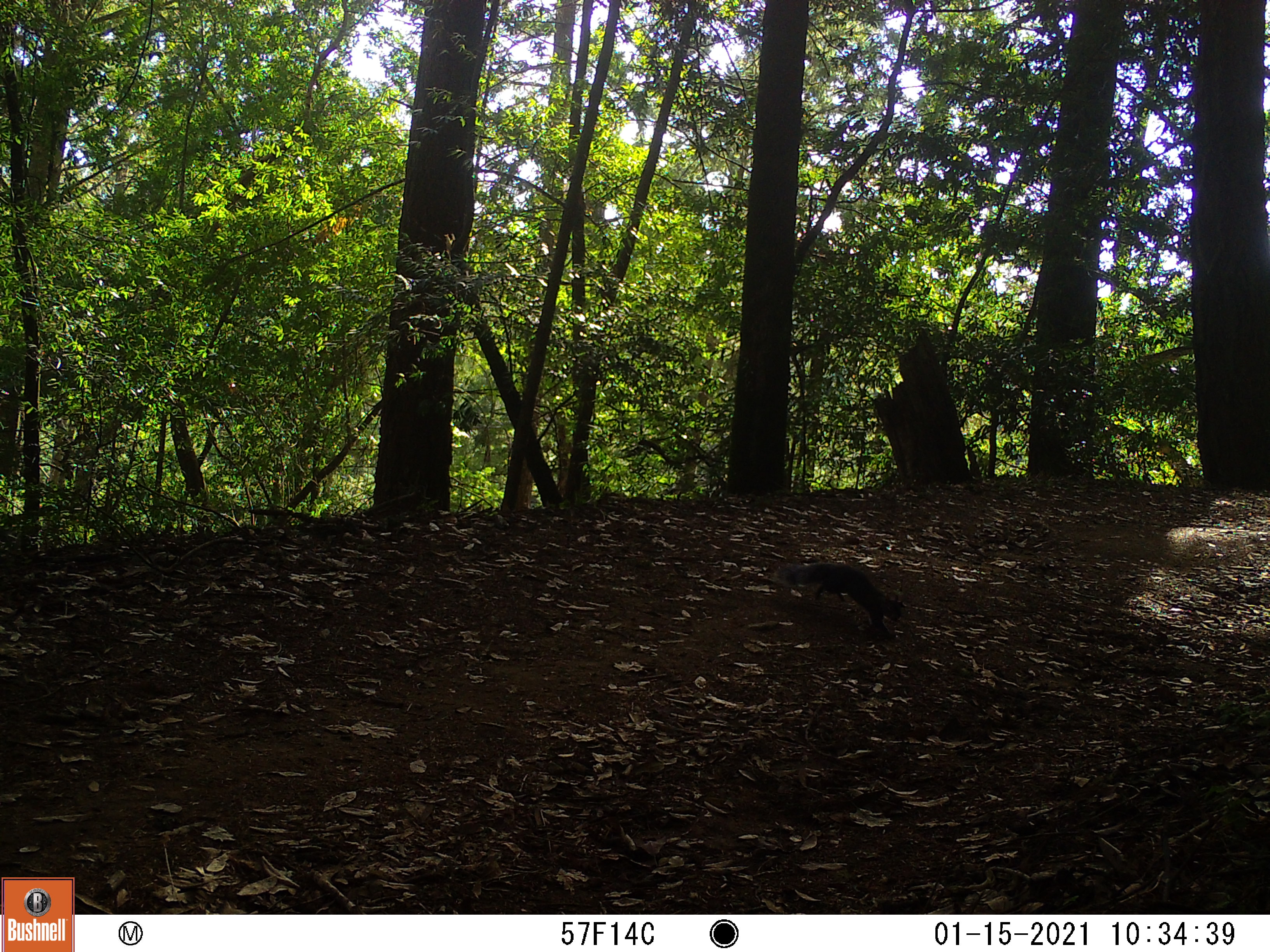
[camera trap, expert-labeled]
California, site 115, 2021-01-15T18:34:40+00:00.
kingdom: Animalia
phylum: Chordata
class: Mammalia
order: Rodentia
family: Sciuridae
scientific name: Sciuridae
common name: squirrel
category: unknown squirrel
Unknown squirrel (squirrel) (Sciuridae).